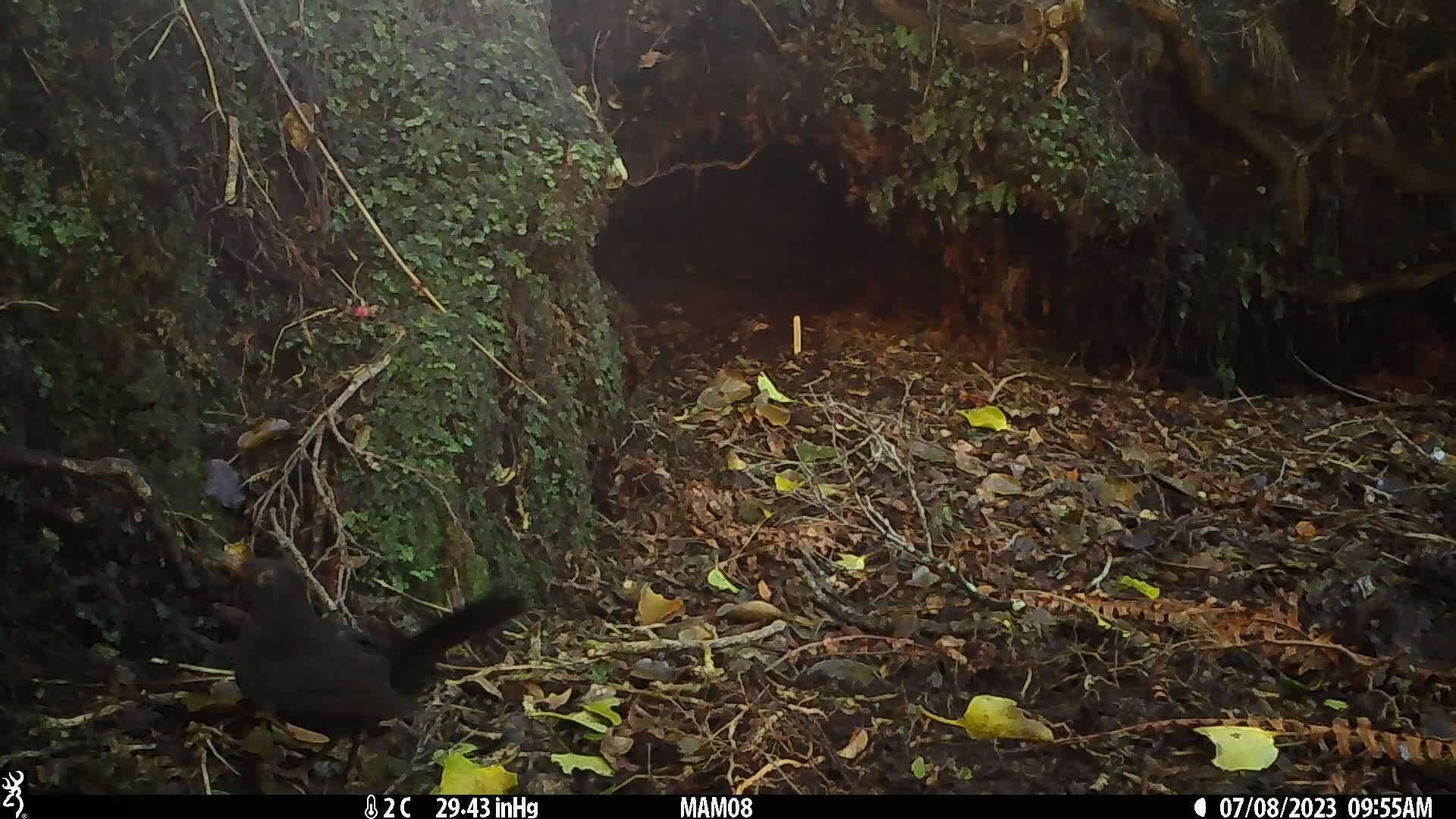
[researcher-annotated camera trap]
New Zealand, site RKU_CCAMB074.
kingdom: Animalia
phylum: Chordata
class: Aves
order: Passeriformes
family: Turdidae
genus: Turdus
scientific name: Turdus merula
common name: eurasian blackbird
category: blackbird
Blackbird (eurasian blackbird) (Turdus merula).